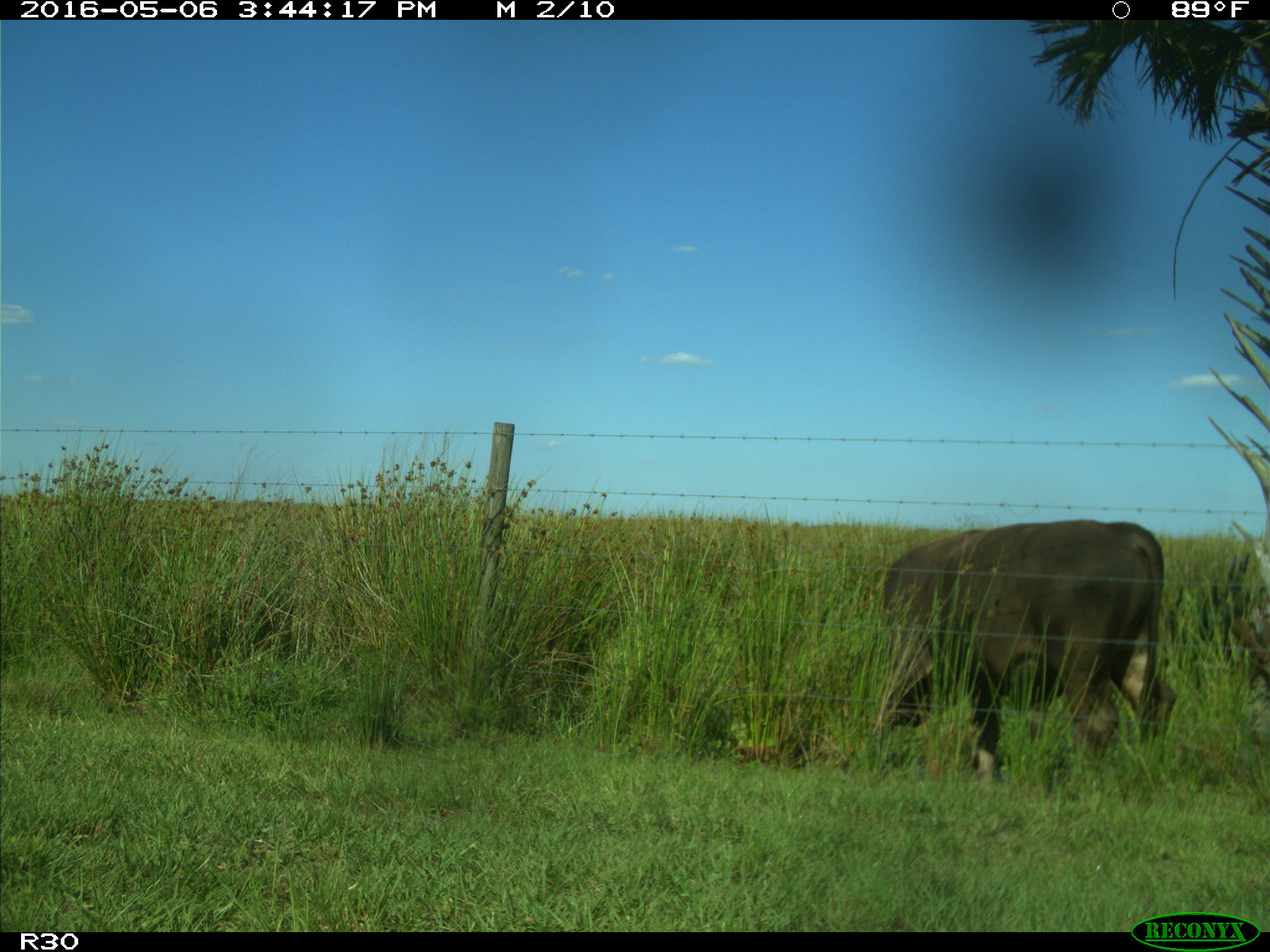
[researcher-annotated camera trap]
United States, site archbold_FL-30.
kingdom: Animalia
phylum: Chordata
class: Mammalia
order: Artiodactyla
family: Bovidae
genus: Bos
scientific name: Bos taurus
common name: domestic cow